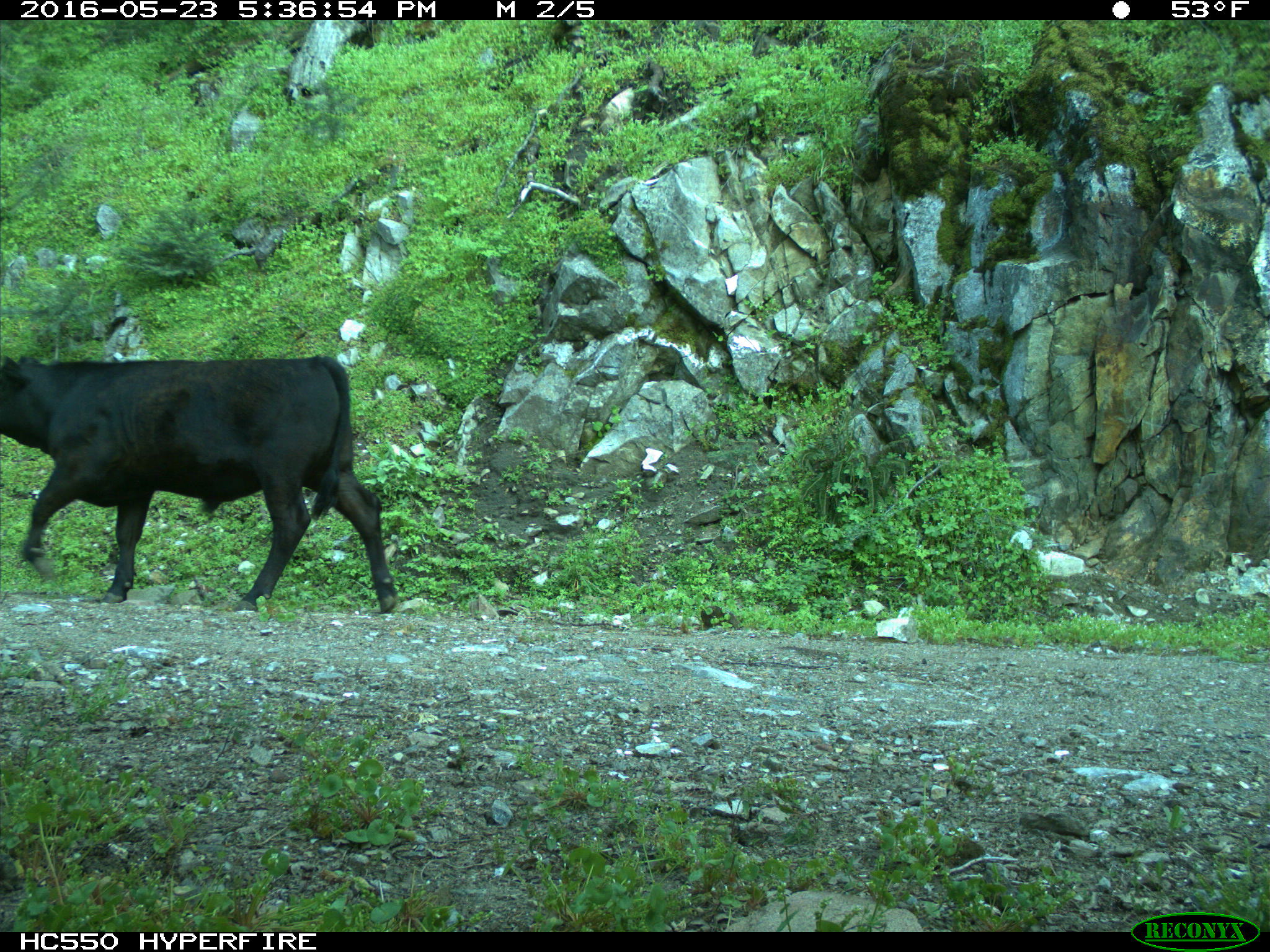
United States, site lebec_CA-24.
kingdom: Animalia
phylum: Chordata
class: Mammalia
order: Artiodactyla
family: Bovidae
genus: Bos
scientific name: Bos taurus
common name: domestic cow